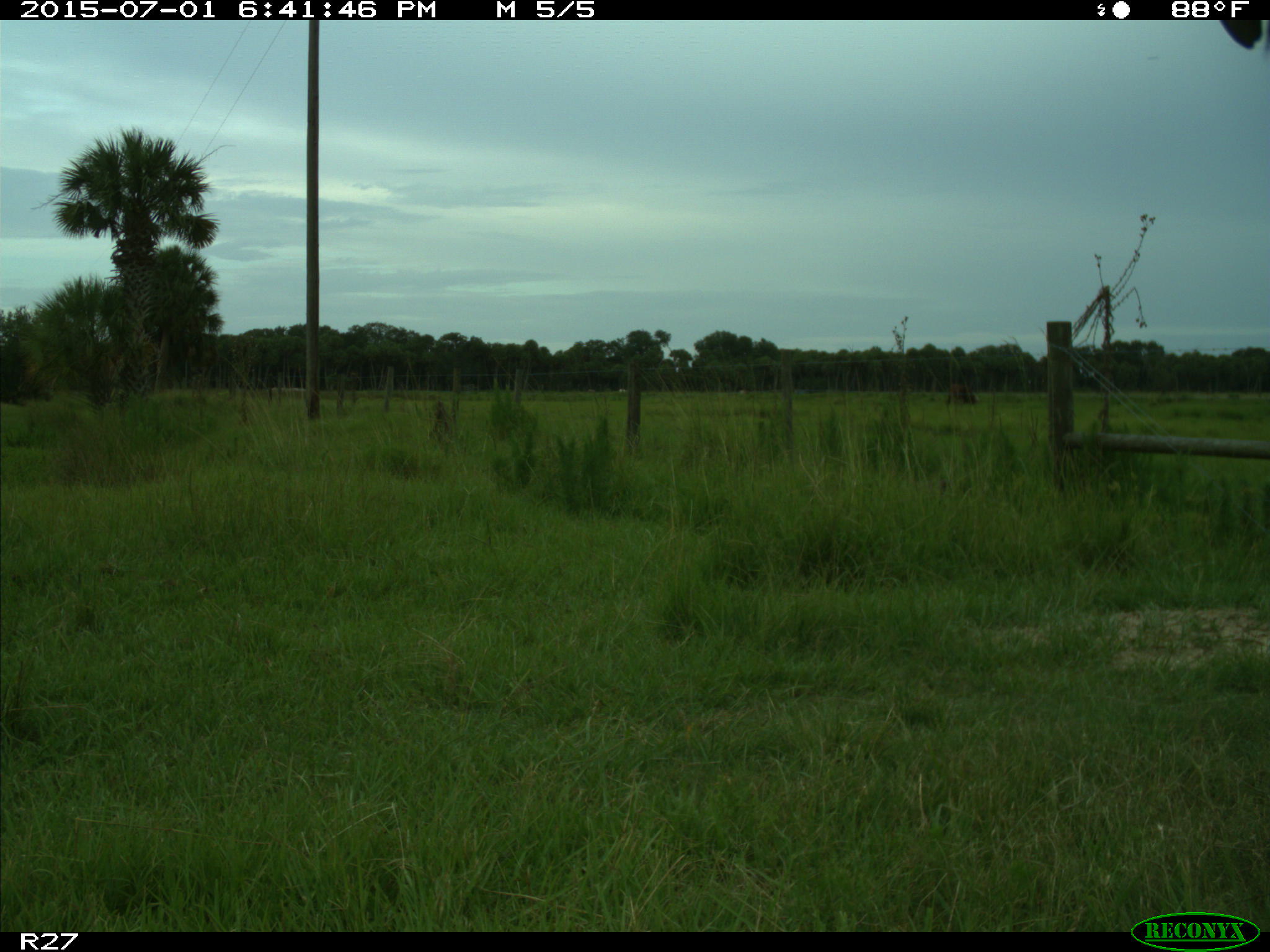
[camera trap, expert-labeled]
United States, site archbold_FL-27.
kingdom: Animalia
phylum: Chordata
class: Mammalia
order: Artiodactyla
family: Bovidae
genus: Bos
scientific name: Bos taurus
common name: domestic cow